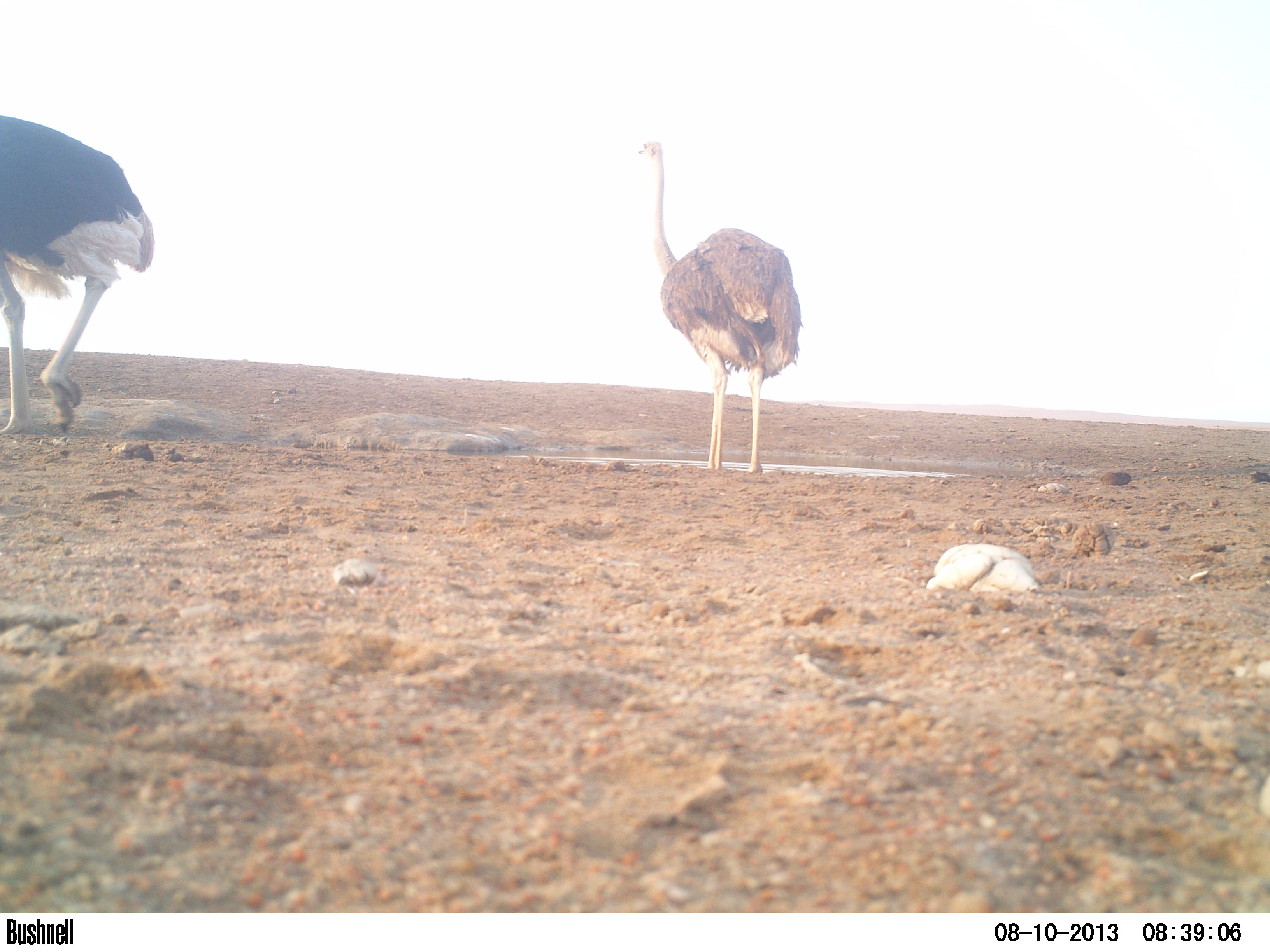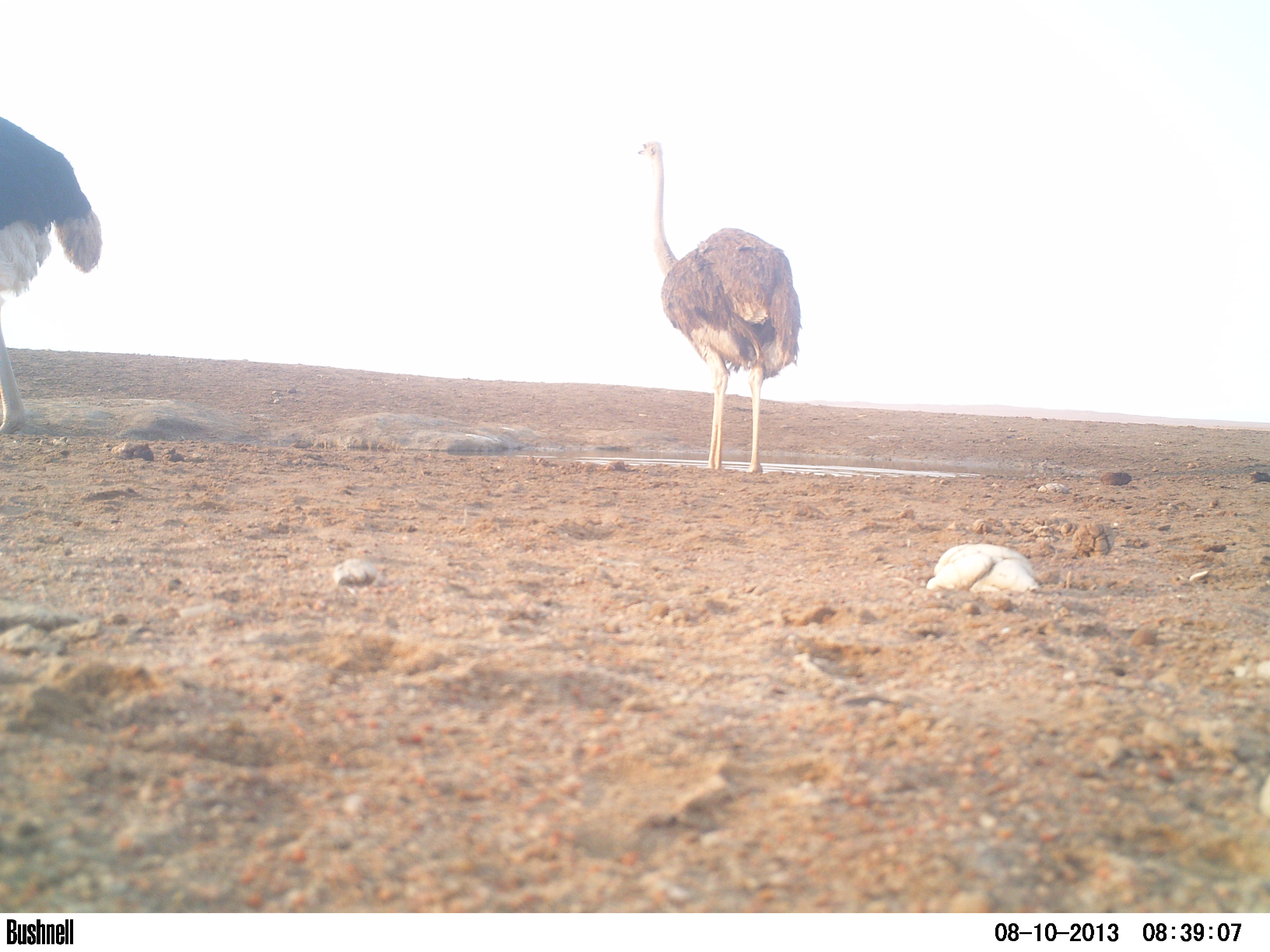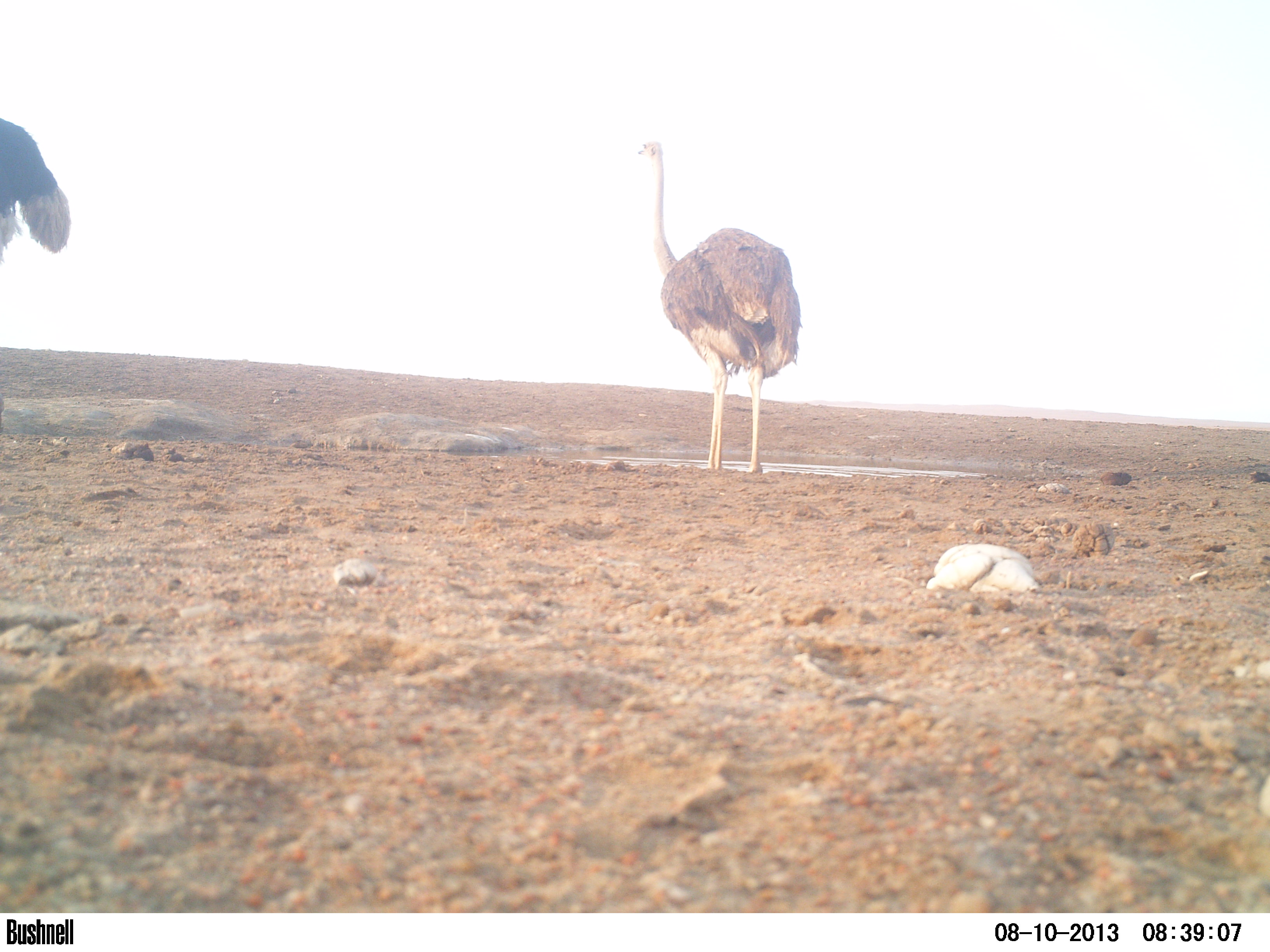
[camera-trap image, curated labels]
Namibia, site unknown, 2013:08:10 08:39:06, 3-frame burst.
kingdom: Animalia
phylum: Chordata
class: Aves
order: Struthioniformes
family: Struthionidae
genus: Struthio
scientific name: Struthio camelus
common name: common ostrich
Struthio camelus (common ostrich).